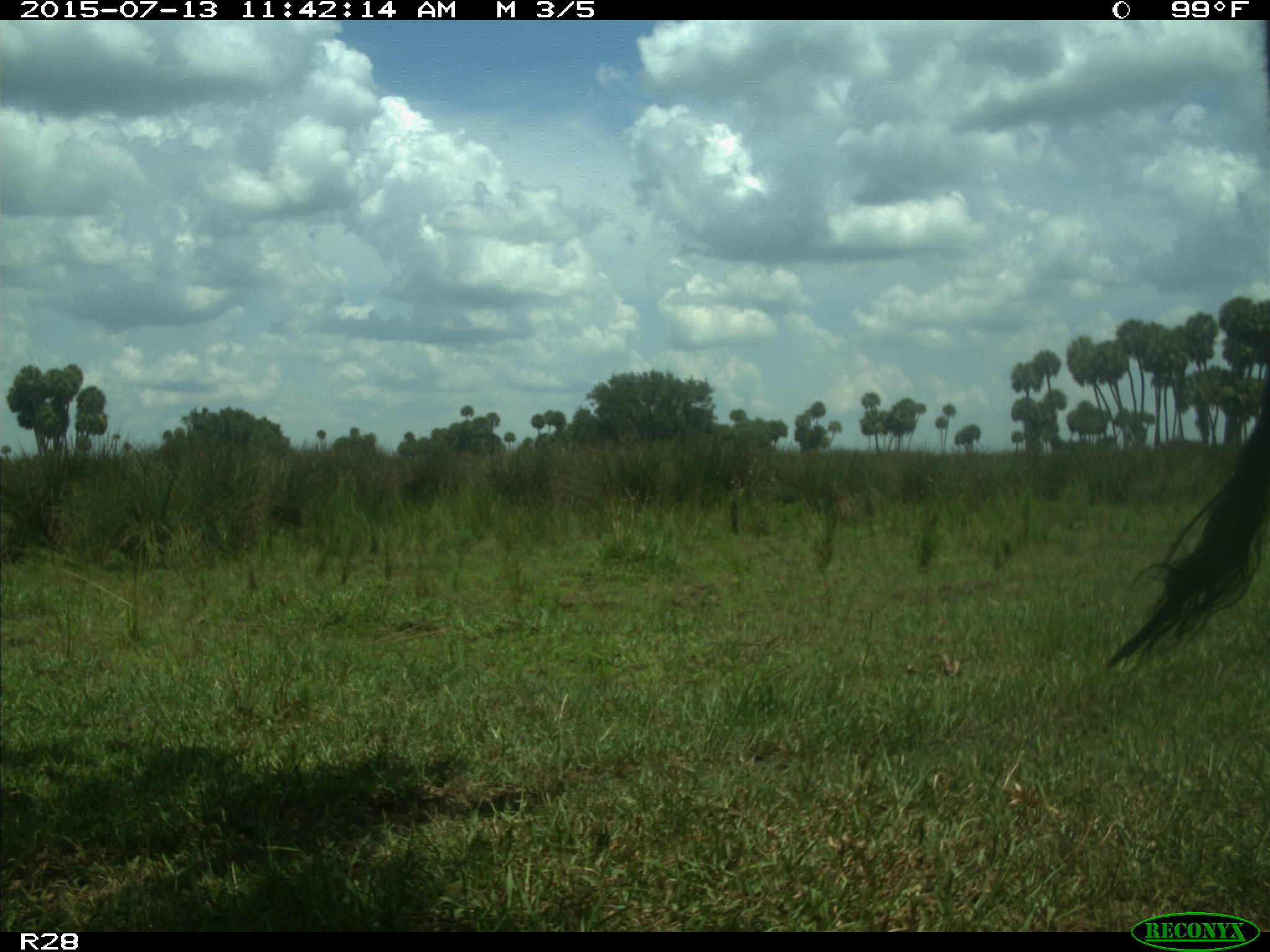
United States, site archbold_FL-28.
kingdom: Animalia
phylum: Chordata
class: Mammalia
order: Artiodactyla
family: Bovidae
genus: Bos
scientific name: Bos taurus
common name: domestic cow